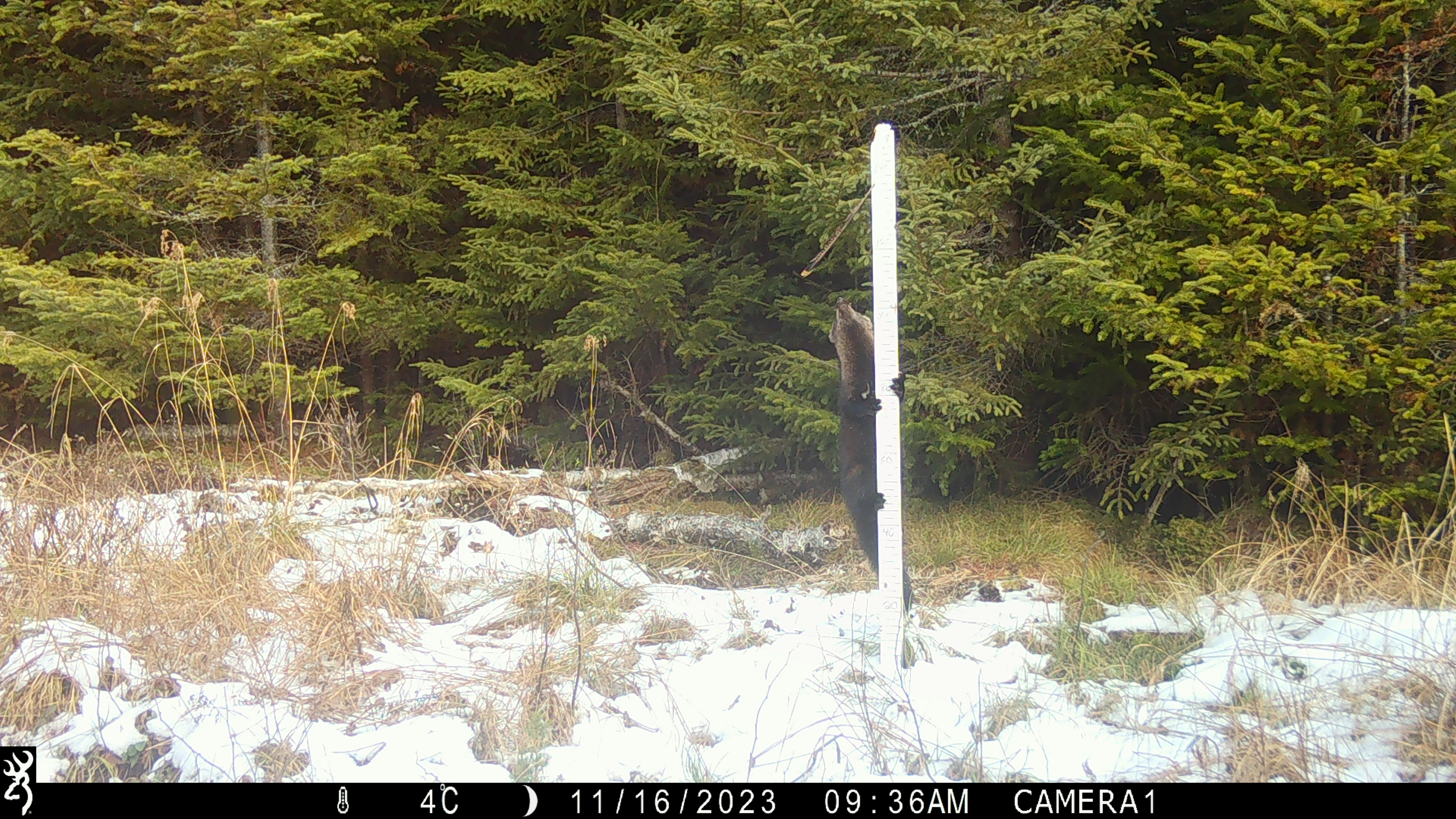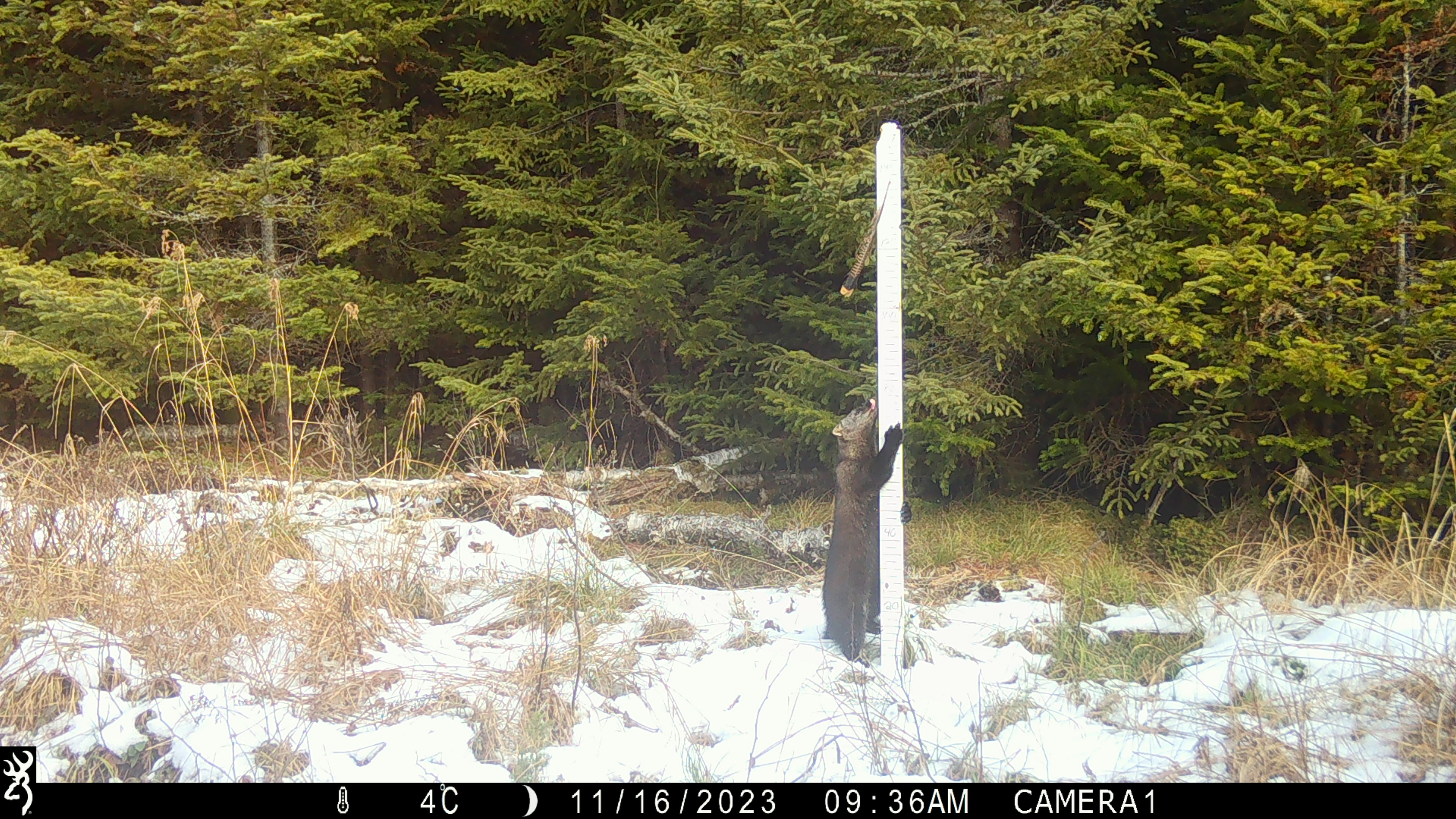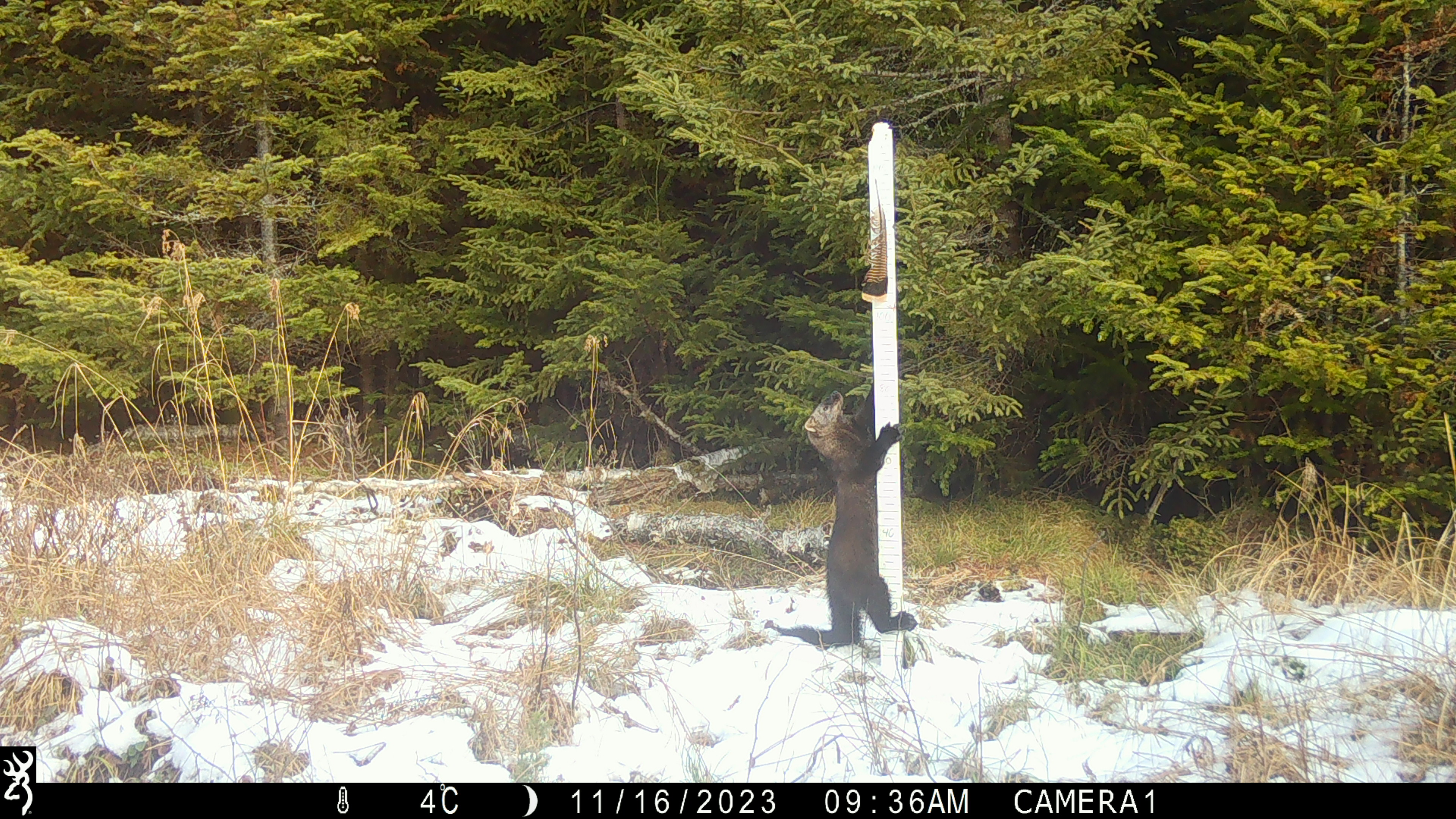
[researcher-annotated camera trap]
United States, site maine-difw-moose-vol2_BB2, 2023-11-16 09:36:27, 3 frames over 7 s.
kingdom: Animalia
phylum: Chordata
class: Mammalia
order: Carnivora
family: Mustelidae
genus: Pekania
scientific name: Pekania pennanti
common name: fisher